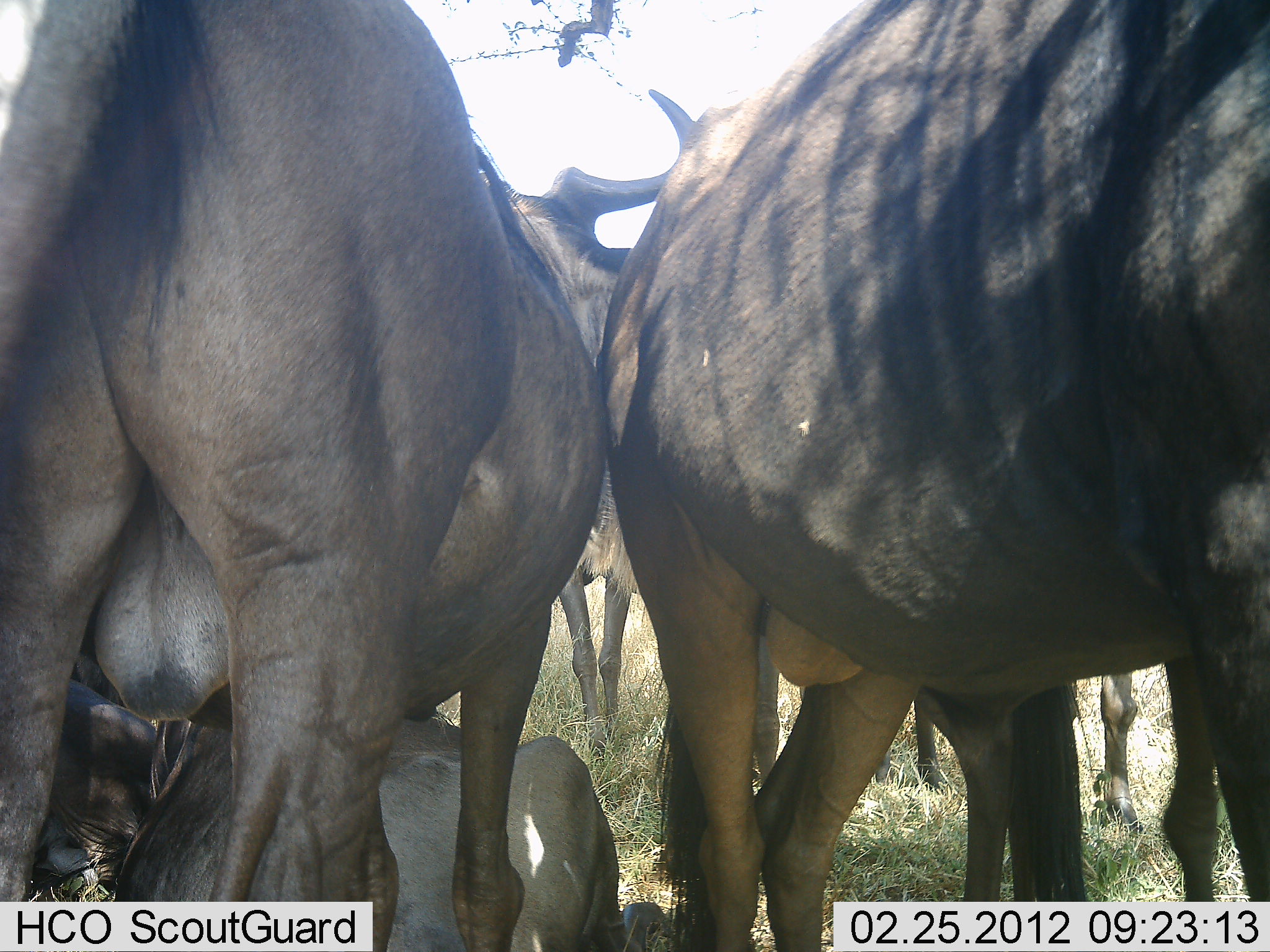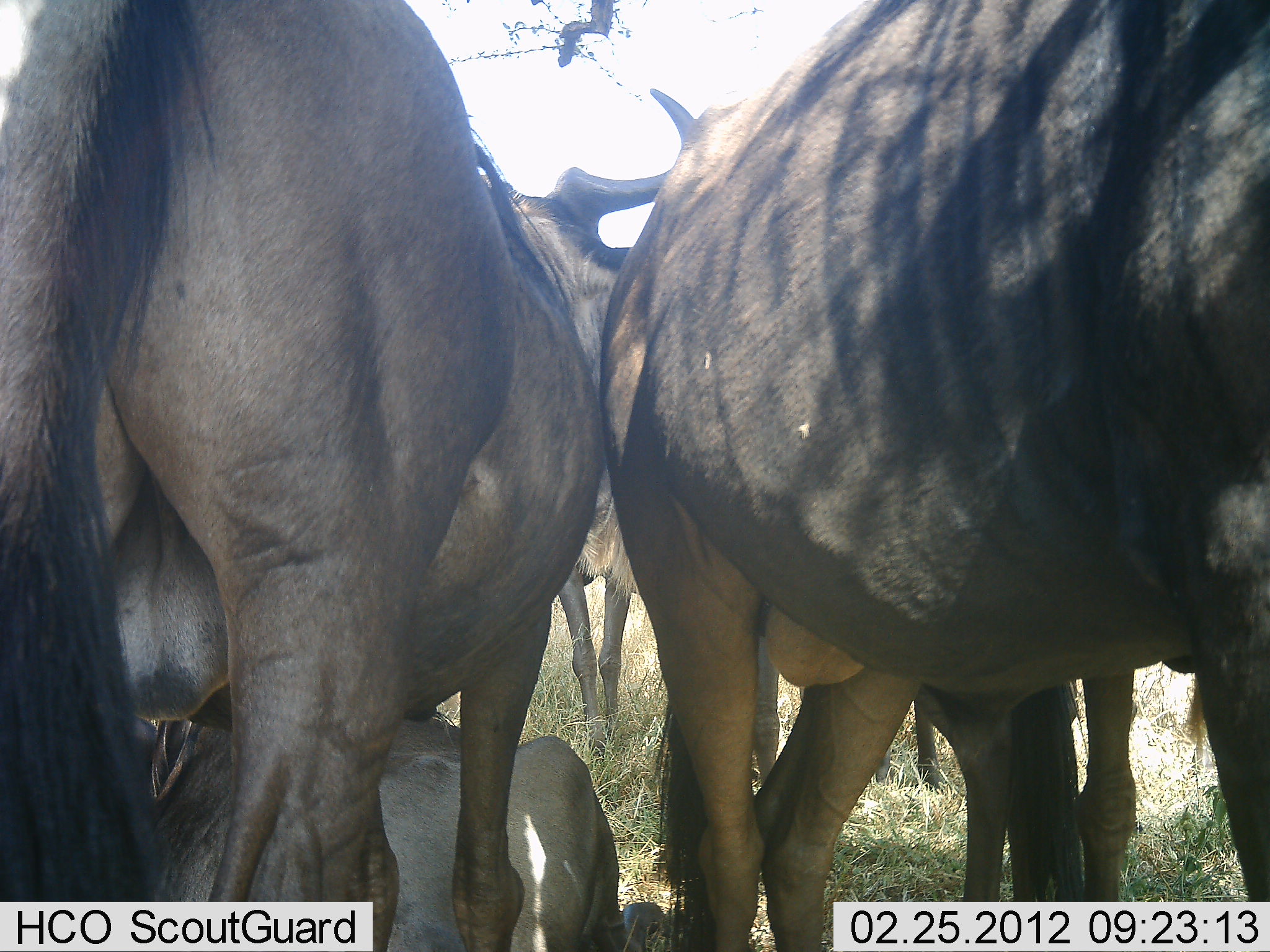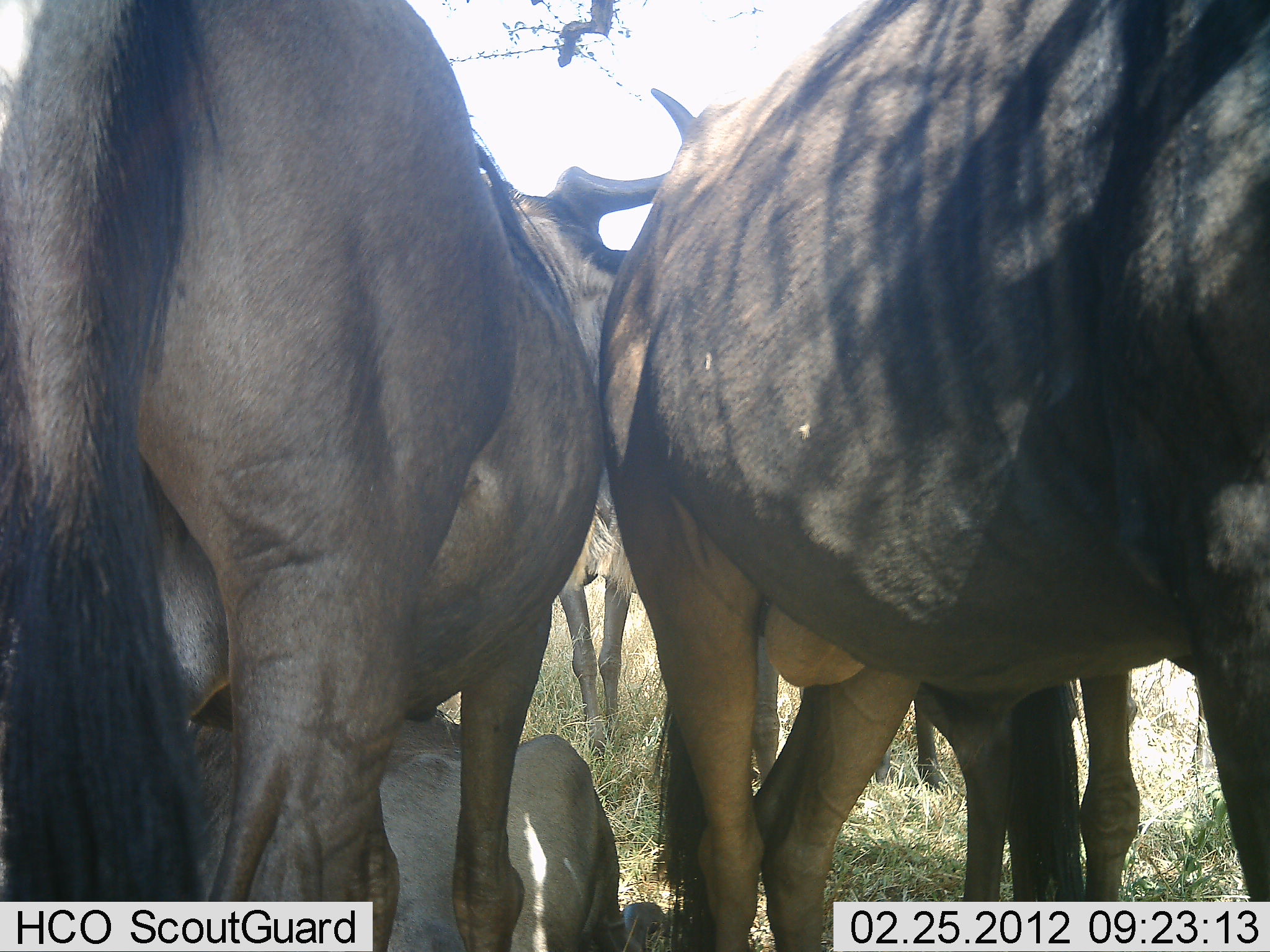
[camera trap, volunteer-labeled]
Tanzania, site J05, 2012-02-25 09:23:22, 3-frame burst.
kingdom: Animalia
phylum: Chordata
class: Mammalia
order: Artiodactyla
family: Bovidae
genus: Connochaetes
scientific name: Connochaetes taurinus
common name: blue wildebeest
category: wildebeest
Wildebeest (blue wildebeest) (Connochaetes taurinus), count 5. Behavior (volunteer vote fractions): standing 88%, resting 83%, moving 0%, interacting 0%. Young present (vote fraction): 8%. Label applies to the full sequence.